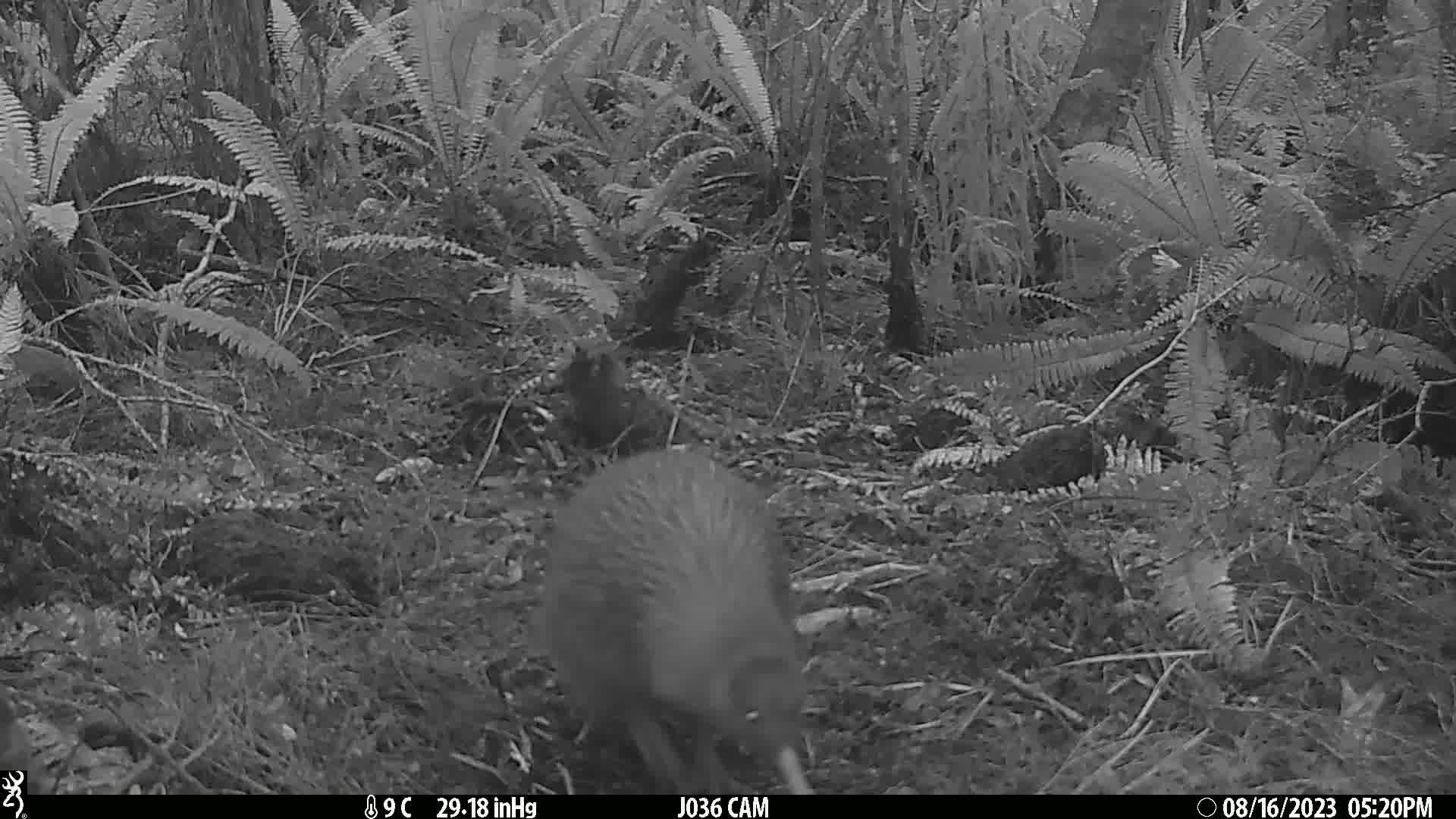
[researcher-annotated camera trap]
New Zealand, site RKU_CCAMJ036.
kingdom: Animalia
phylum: Chordata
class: Aves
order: Apterygiformes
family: Apterygidae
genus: Apteryx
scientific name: Apteryx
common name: kiwi